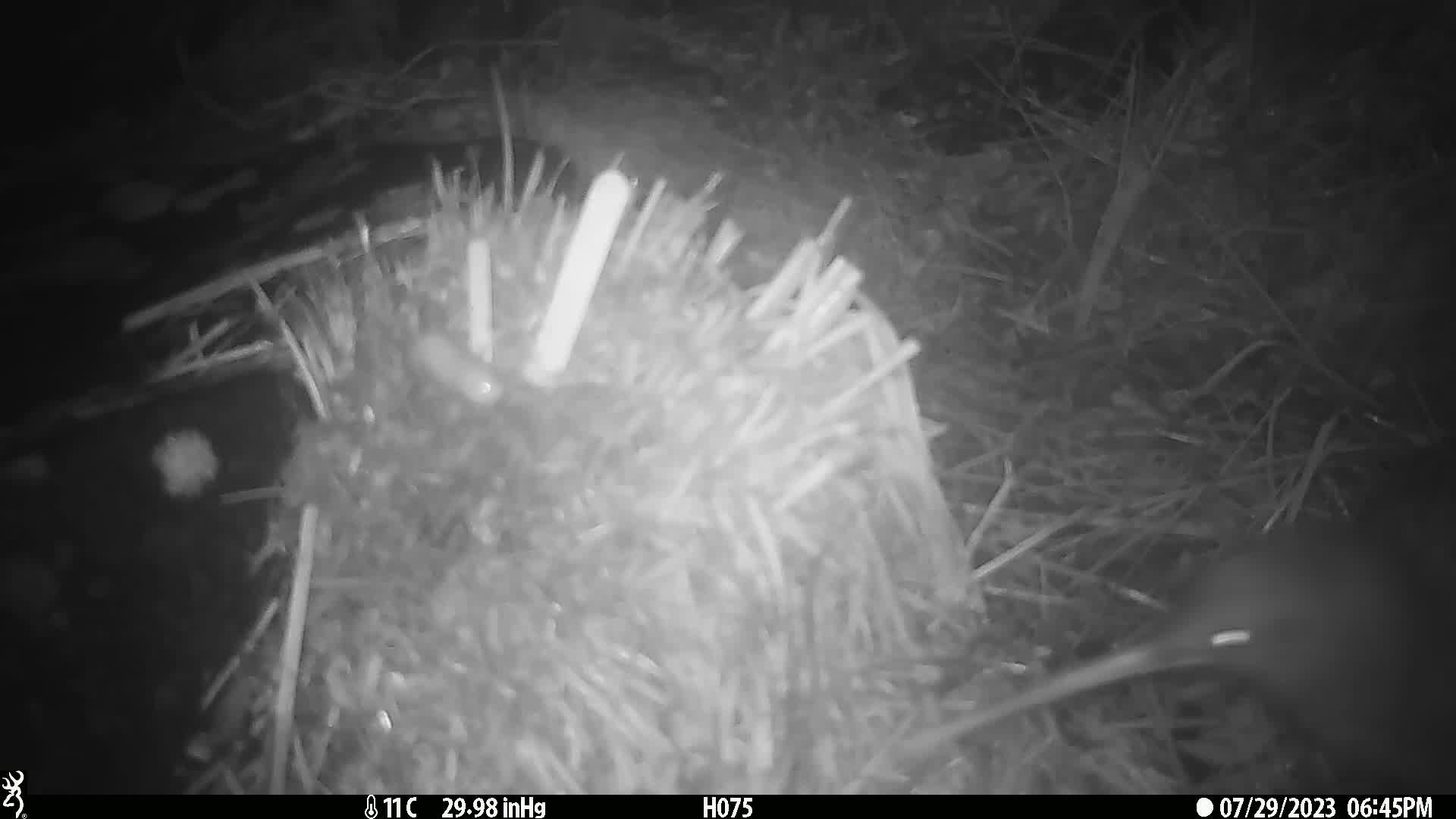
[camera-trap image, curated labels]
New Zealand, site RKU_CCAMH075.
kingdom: Animalia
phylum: Chordata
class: Aves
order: Apterygiformes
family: Apterygidae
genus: Apteryx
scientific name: Apteryx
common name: kiwi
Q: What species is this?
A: Kiwi (Apteryx).